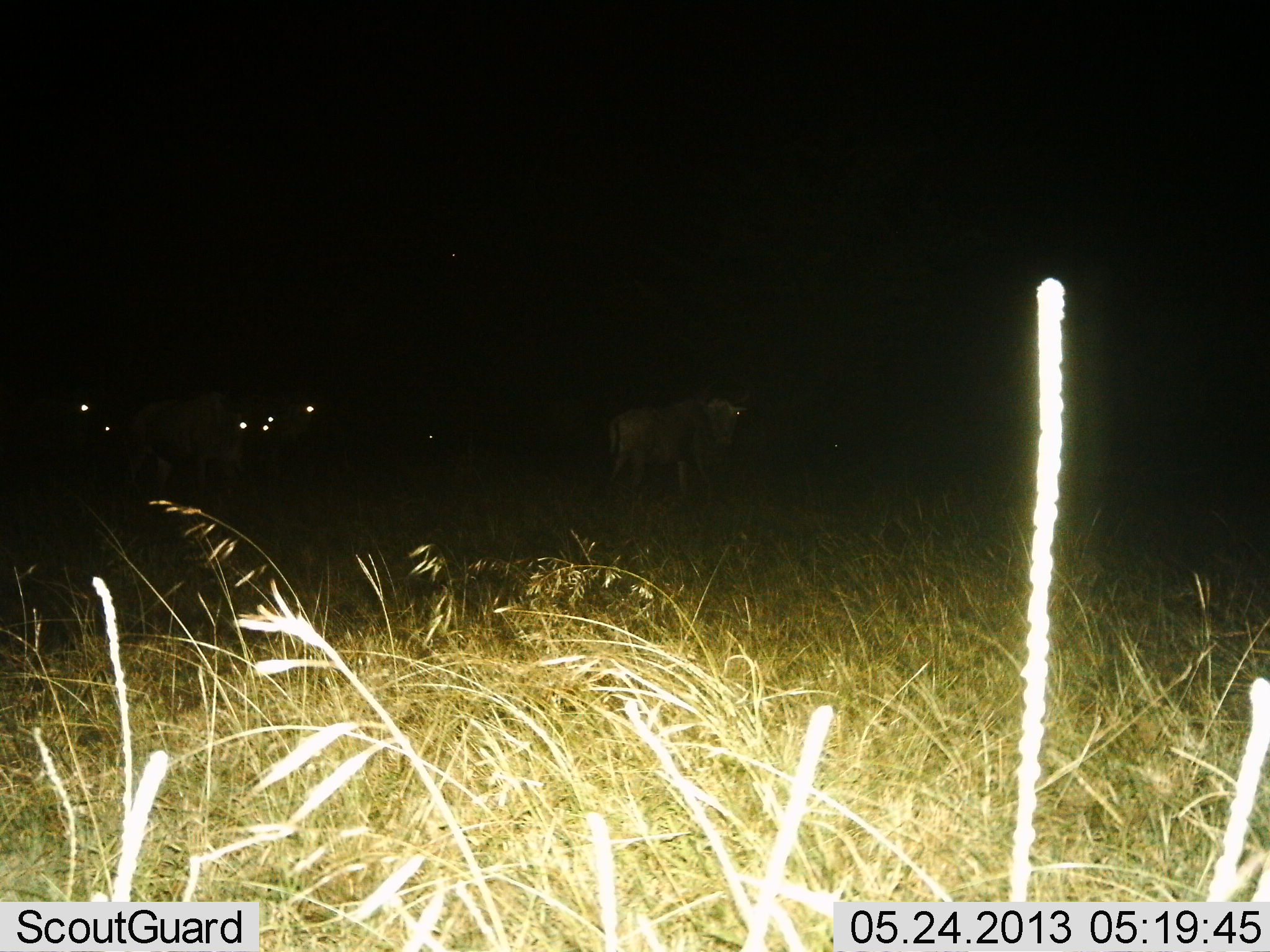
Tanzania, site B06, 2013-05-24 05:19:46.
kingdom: Animalia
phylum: Chordata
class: Mammalia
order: Artiodactyla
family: Bovidae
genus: Connochaetes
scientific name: Connochaetes taurinus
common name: blue wildebeest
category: wildebeest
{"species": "wildebeest (blue wildebeest) (Connochaetes taurinus)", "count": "6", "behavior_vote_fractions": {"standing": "70%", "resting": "0%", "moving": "30%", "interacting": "0%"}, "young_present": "0%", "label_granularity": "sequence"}